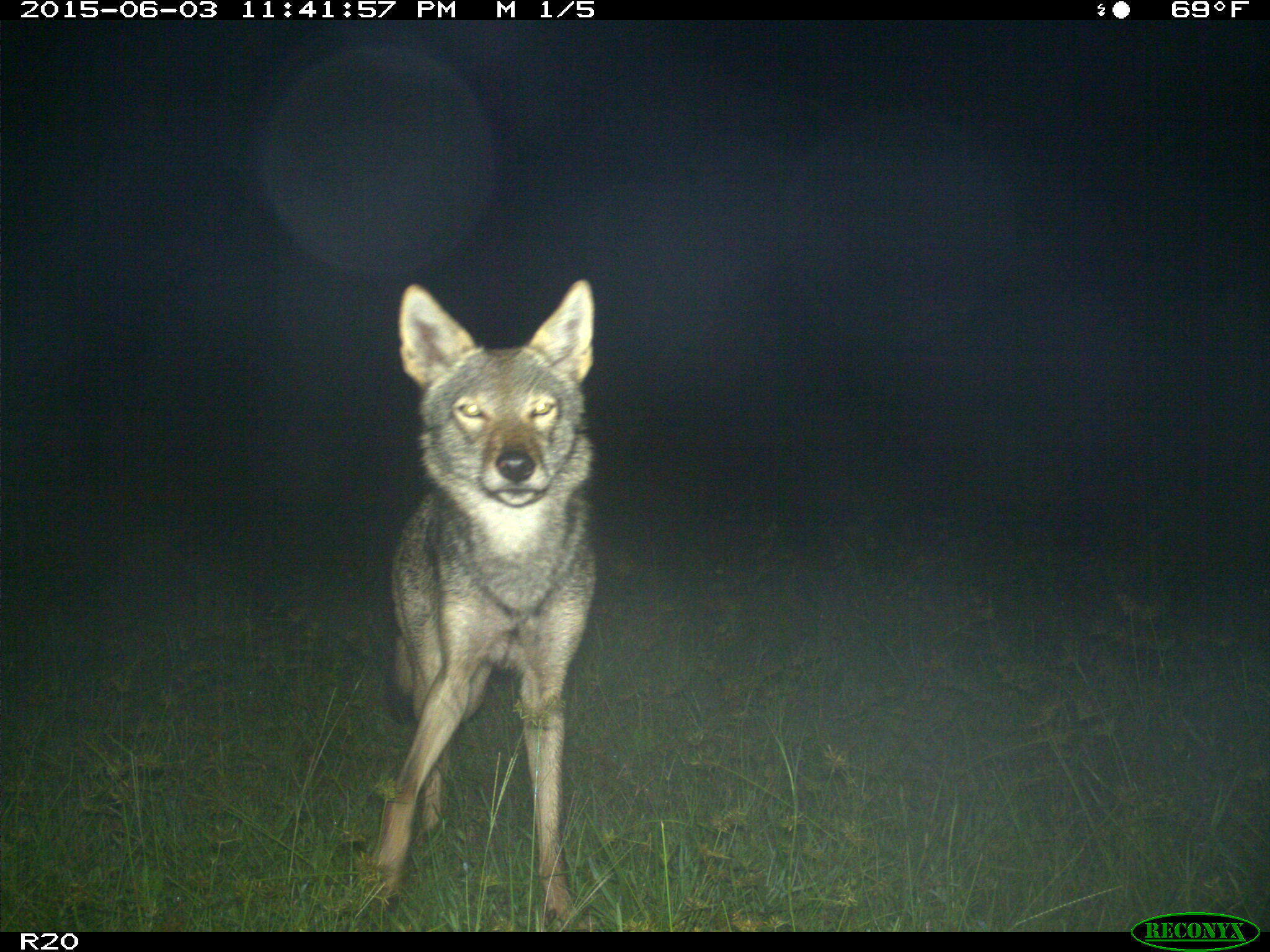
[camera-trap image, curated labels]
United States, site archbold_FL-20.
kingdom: Animalia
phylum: Chordata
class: Mammalia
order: Carnivora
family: Canidae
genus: Canis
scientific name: Canis latrans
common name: coyote